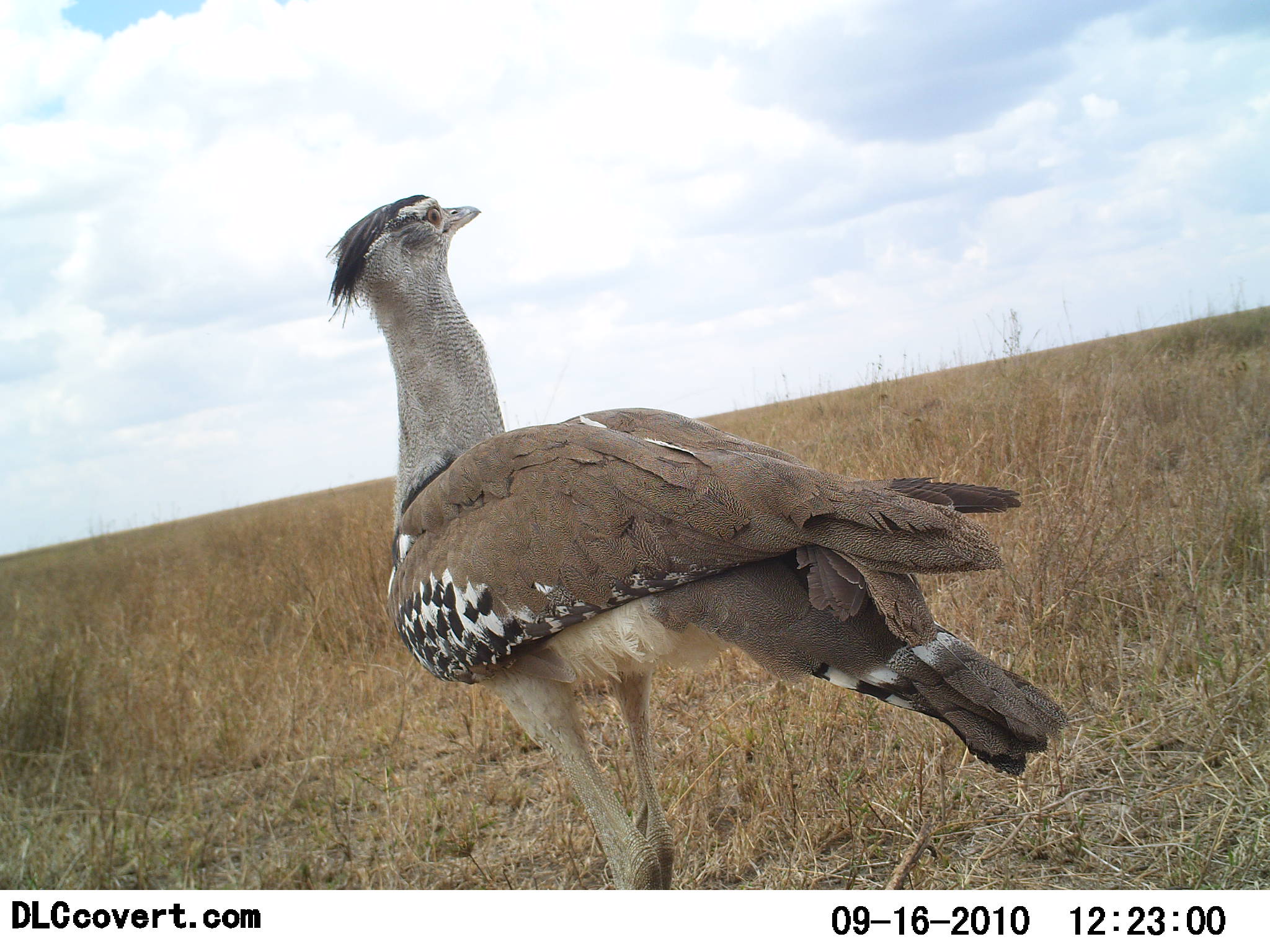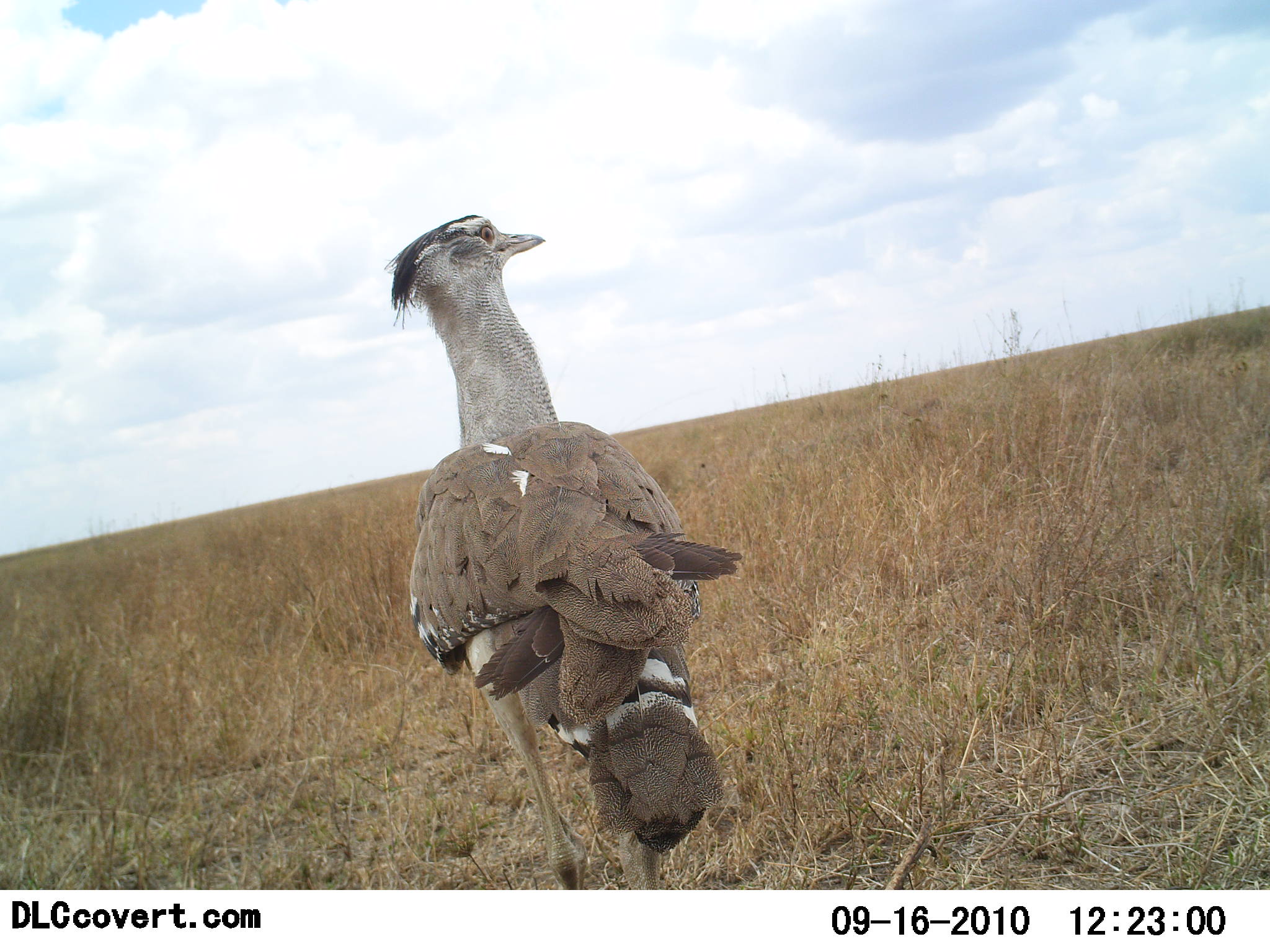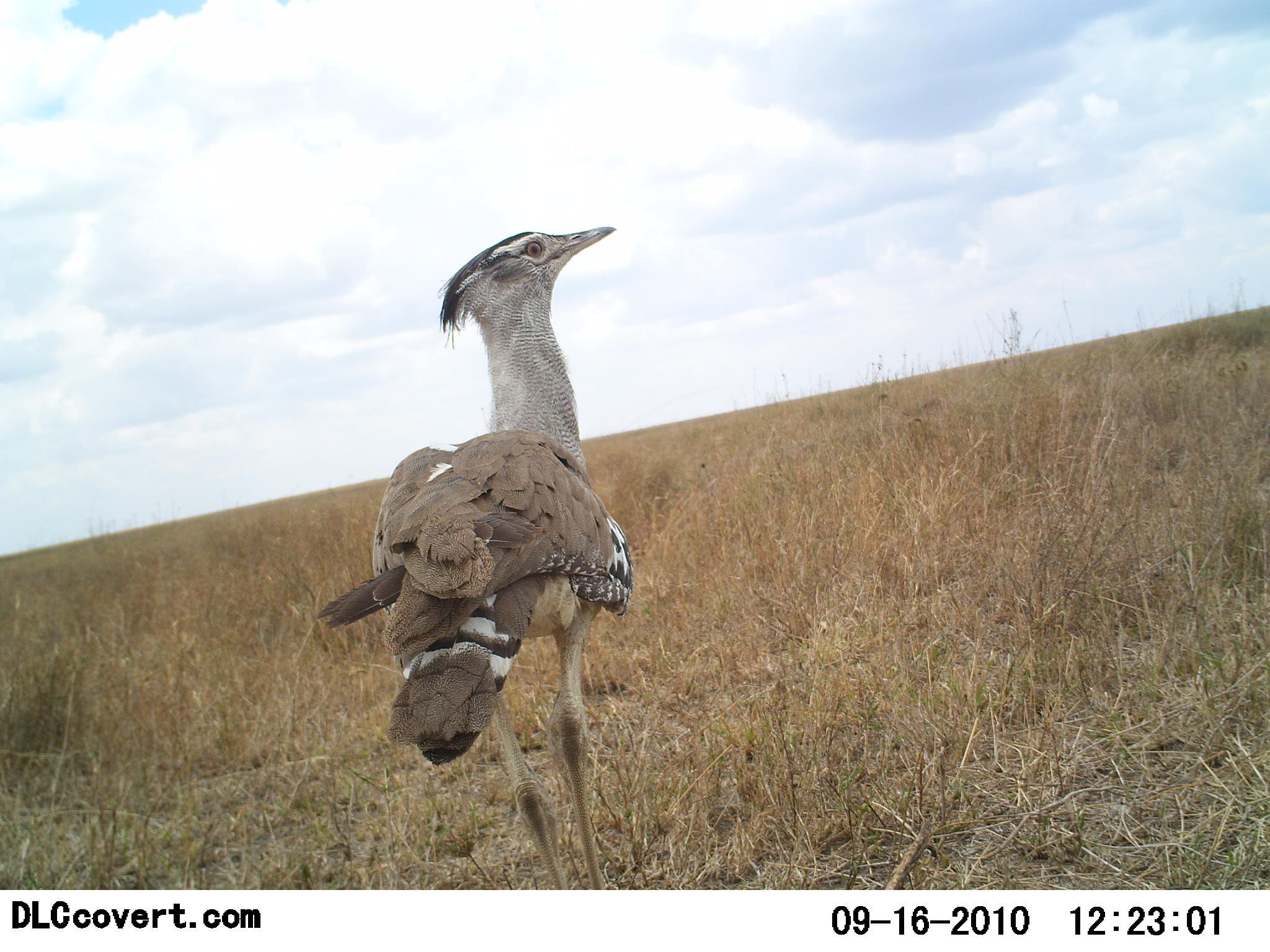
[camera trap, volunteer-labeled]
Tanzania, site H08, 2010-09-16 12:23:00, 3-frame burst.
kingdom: Animalia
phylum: Chordata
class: Aves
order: Otidiformes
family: Otididae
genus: Ardeotis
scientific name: Ardeotis kori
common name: kori bustard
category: koribustard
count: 1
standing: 88%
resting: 0%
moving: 19%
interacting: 0%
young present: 0%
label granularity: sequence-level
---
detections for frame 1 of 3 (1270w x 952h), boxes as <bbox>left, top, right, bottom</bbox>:
animal: <bbox>319, 193, 1068, 888</bbox>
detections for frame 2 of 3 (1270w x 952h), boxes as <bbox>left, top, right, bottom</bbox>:
animal: <bbox>385, 211, 748, 891</bbox>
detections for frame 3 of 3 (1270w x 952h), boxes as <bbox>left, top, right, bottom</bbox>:
animal: <bbox>314, 222, 637, 889</bbox>